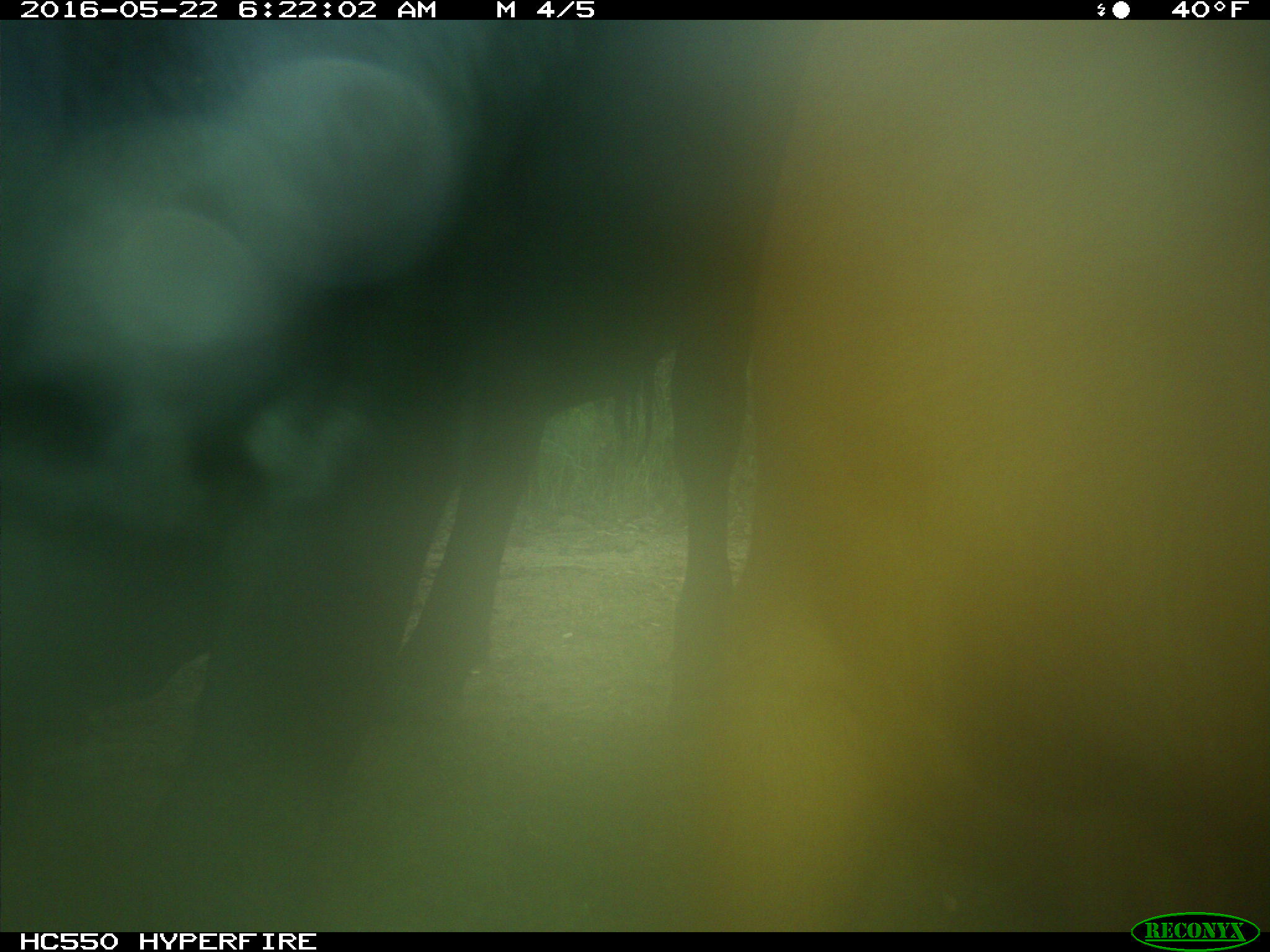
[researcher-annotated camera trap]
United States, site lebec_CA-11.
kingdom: Animalia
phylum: Chordata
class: Mammalia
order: Artiodactyla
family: Bovidae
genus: Bos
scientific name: Bos taurus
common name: domestic cow